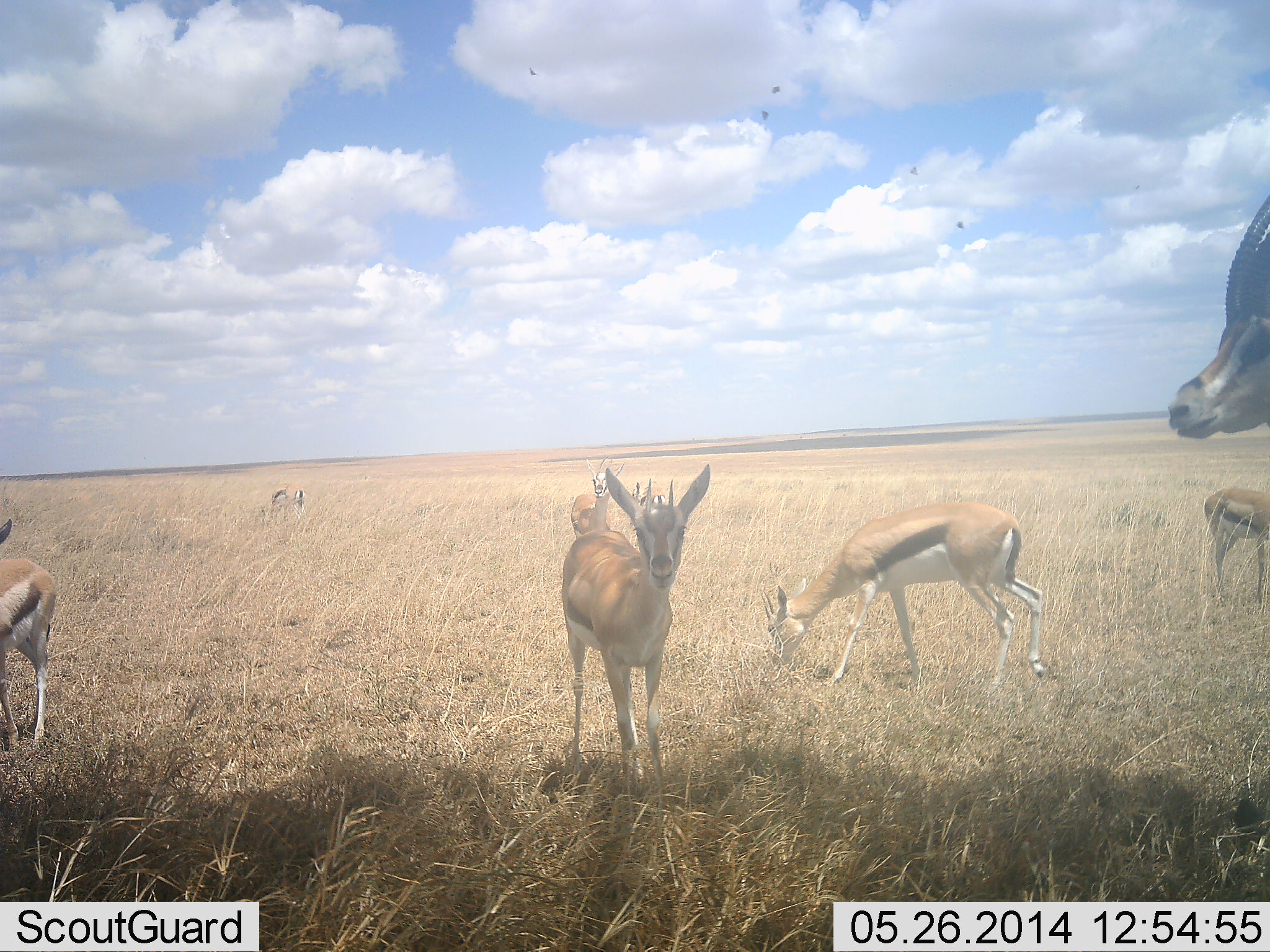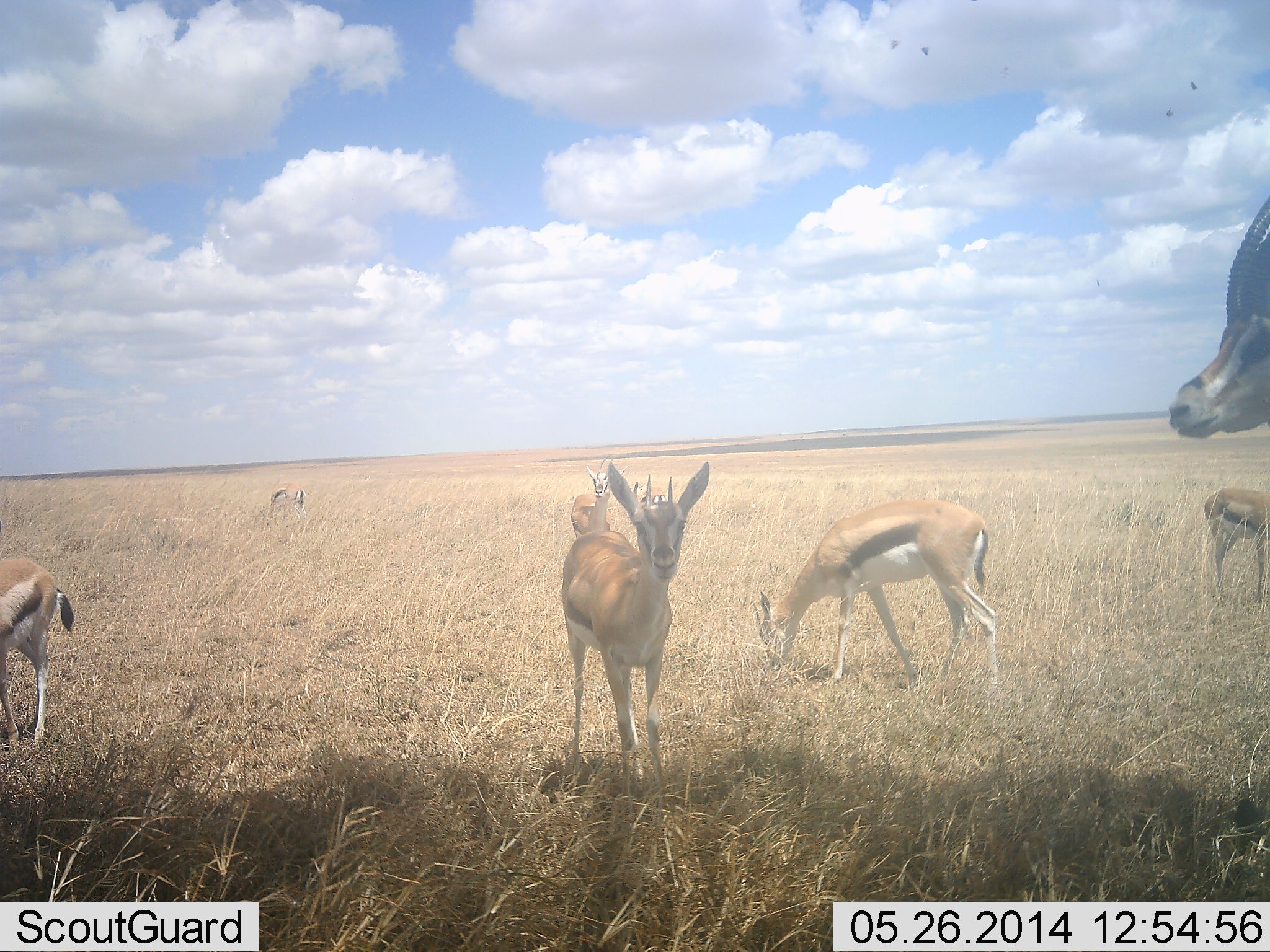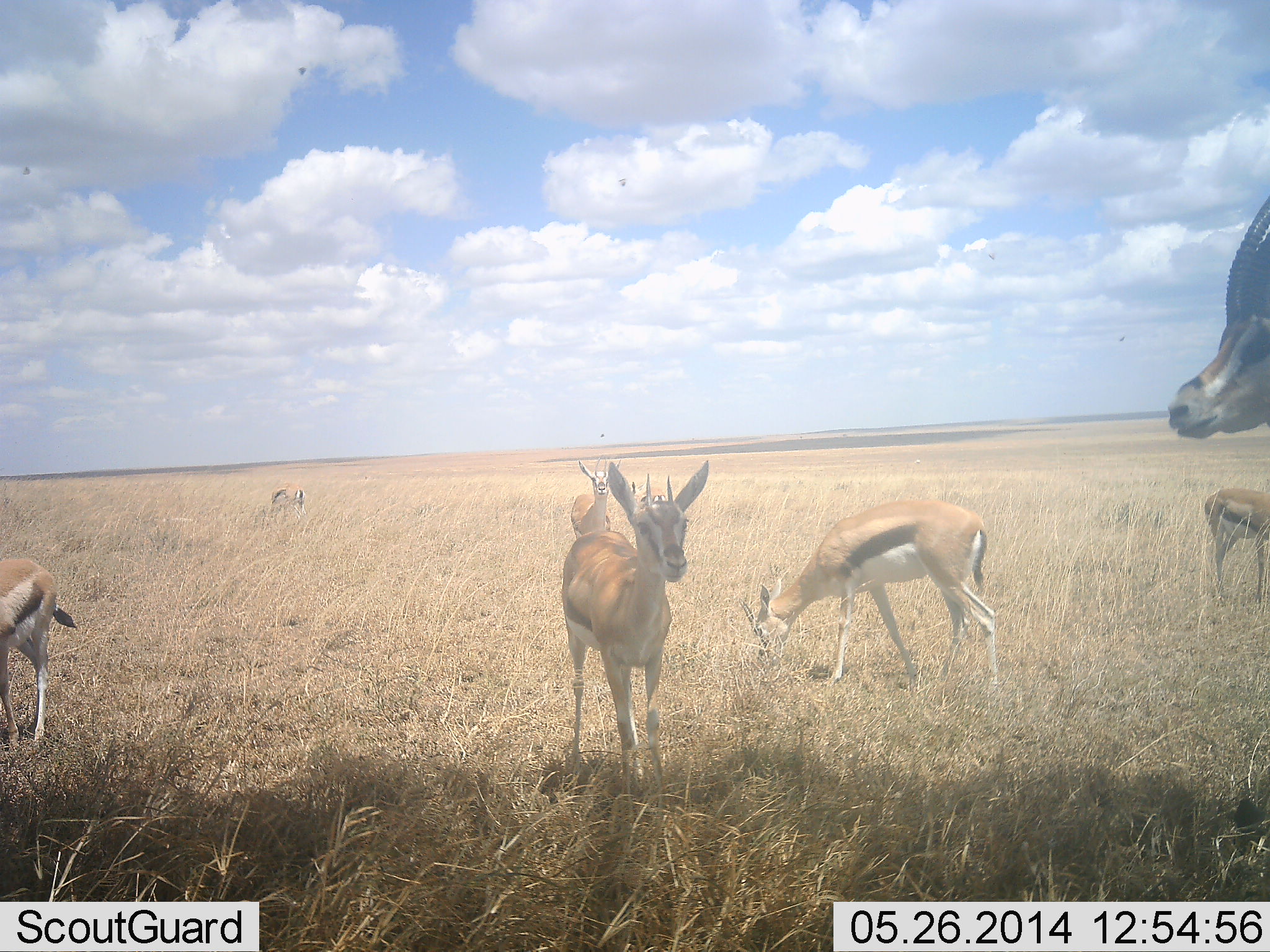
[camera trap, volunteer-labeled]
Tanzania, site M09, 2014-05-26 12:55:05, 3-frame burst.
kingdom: Animalia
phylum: Chordata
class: Mammalia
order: Artiodactyla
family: Bovidae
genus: Eudorcas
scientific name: Eudorcas thomsonii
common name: thomson's gazelle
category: gazellethomsons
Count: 7.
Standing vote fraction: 100%.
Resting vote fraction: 0%.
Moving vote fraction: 18%.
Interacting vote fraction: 0%.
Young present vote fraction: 18%.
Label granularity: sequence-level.